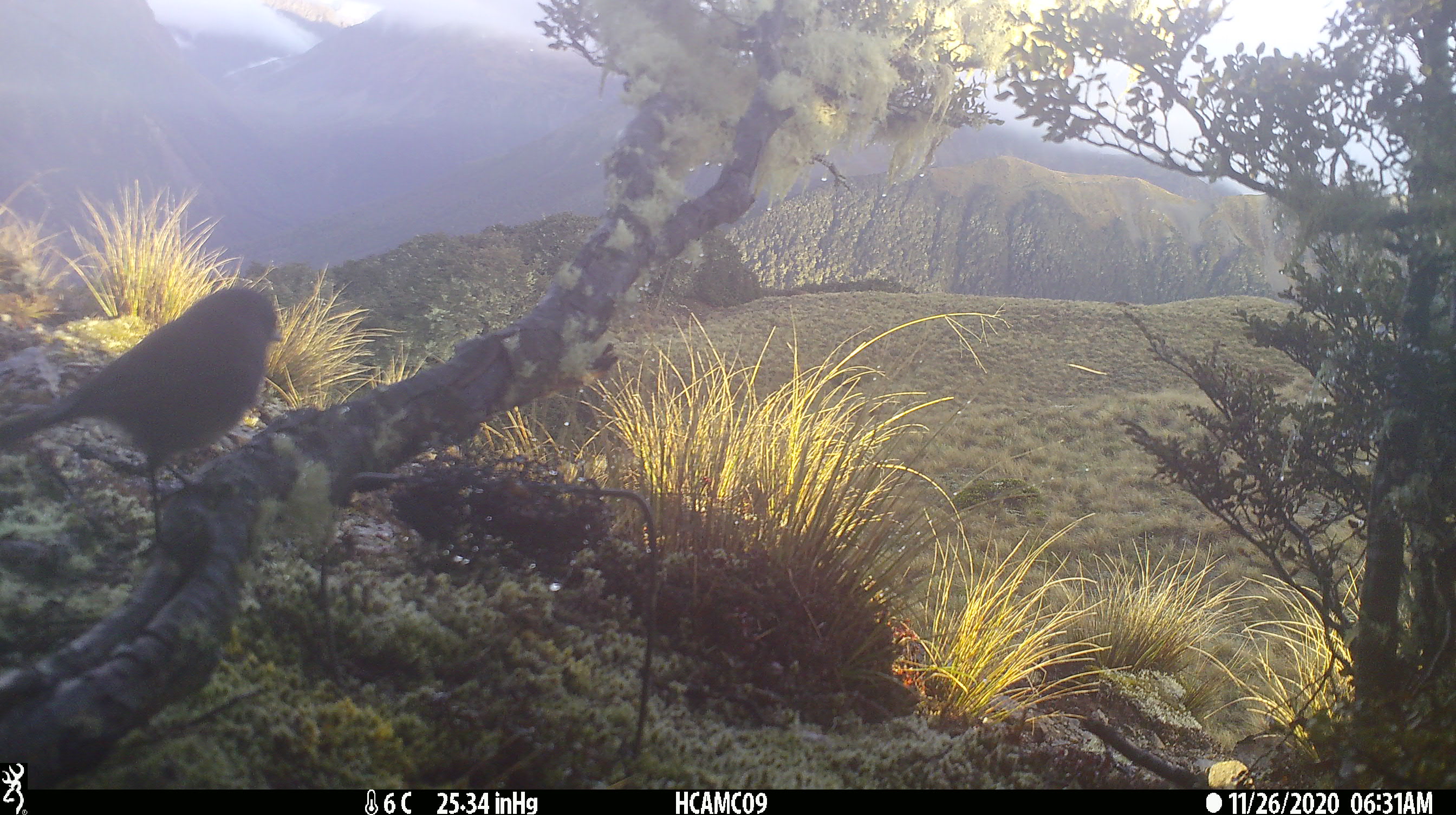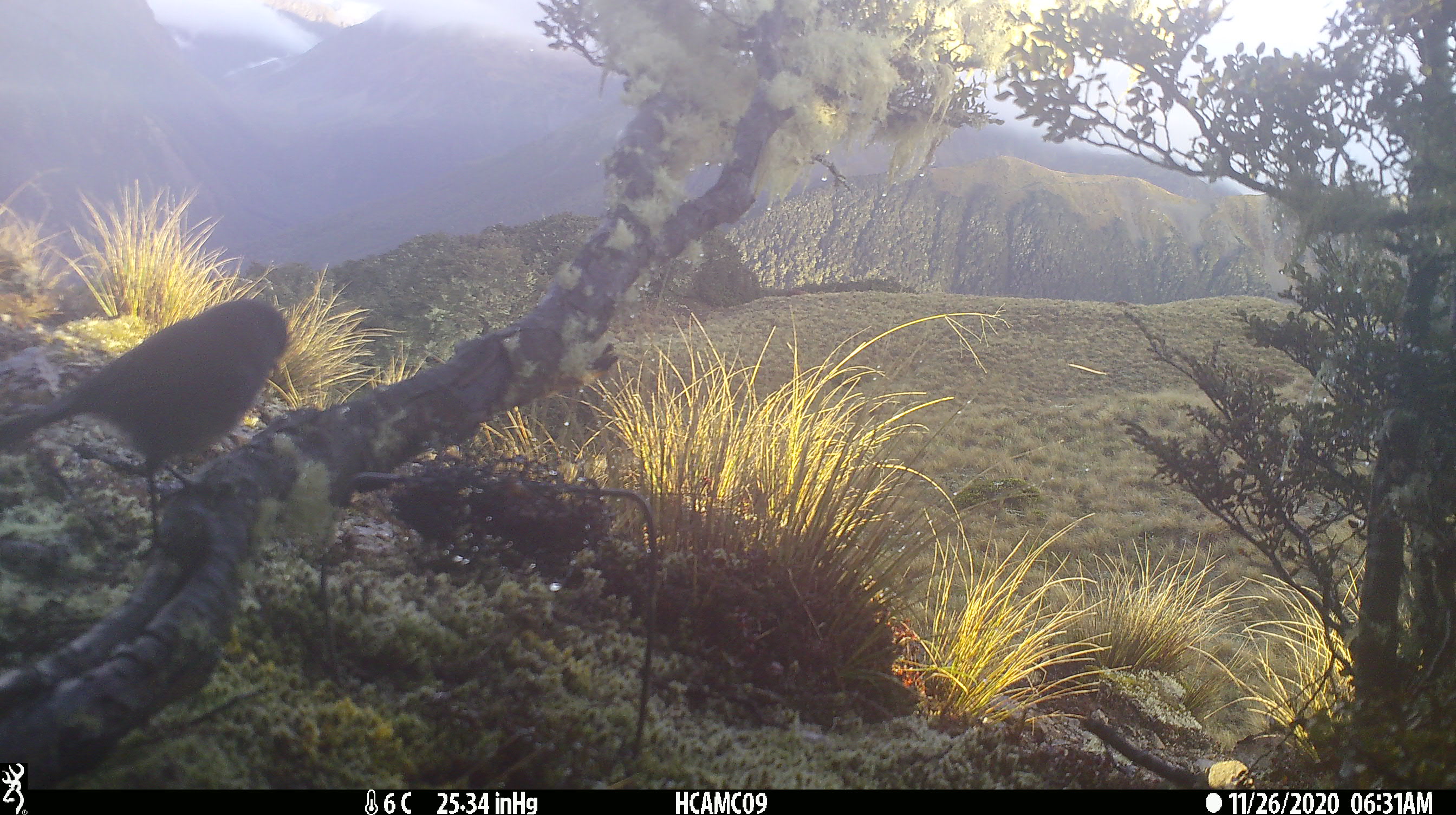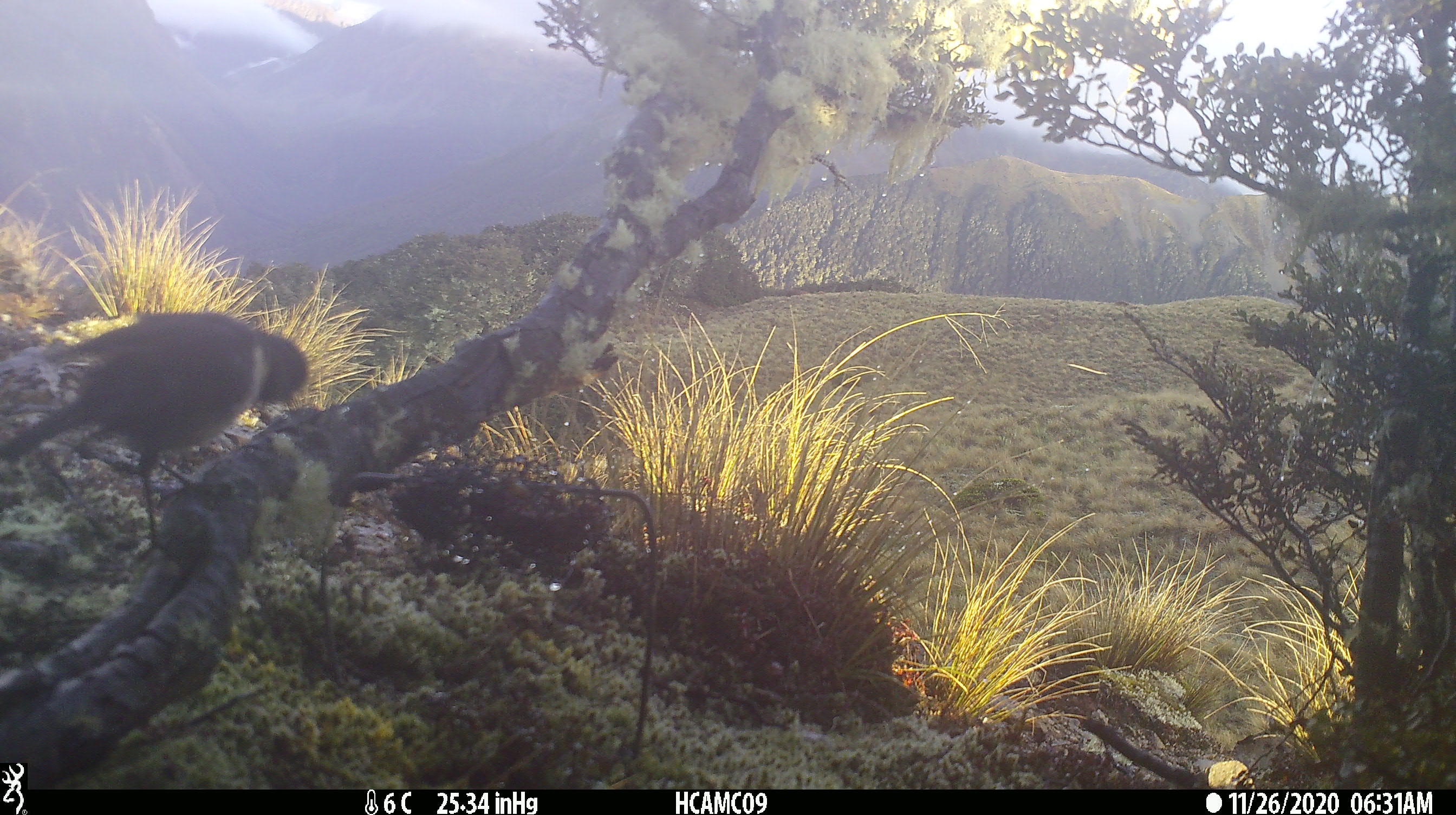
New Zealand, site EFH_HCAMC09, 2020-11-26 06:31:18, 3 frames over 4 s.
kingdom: Animalia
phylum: Chordata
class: Aves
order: Passeriformes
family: Petroicidae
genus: Petroica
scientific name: Petroica australis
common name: new zealand robin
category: robin